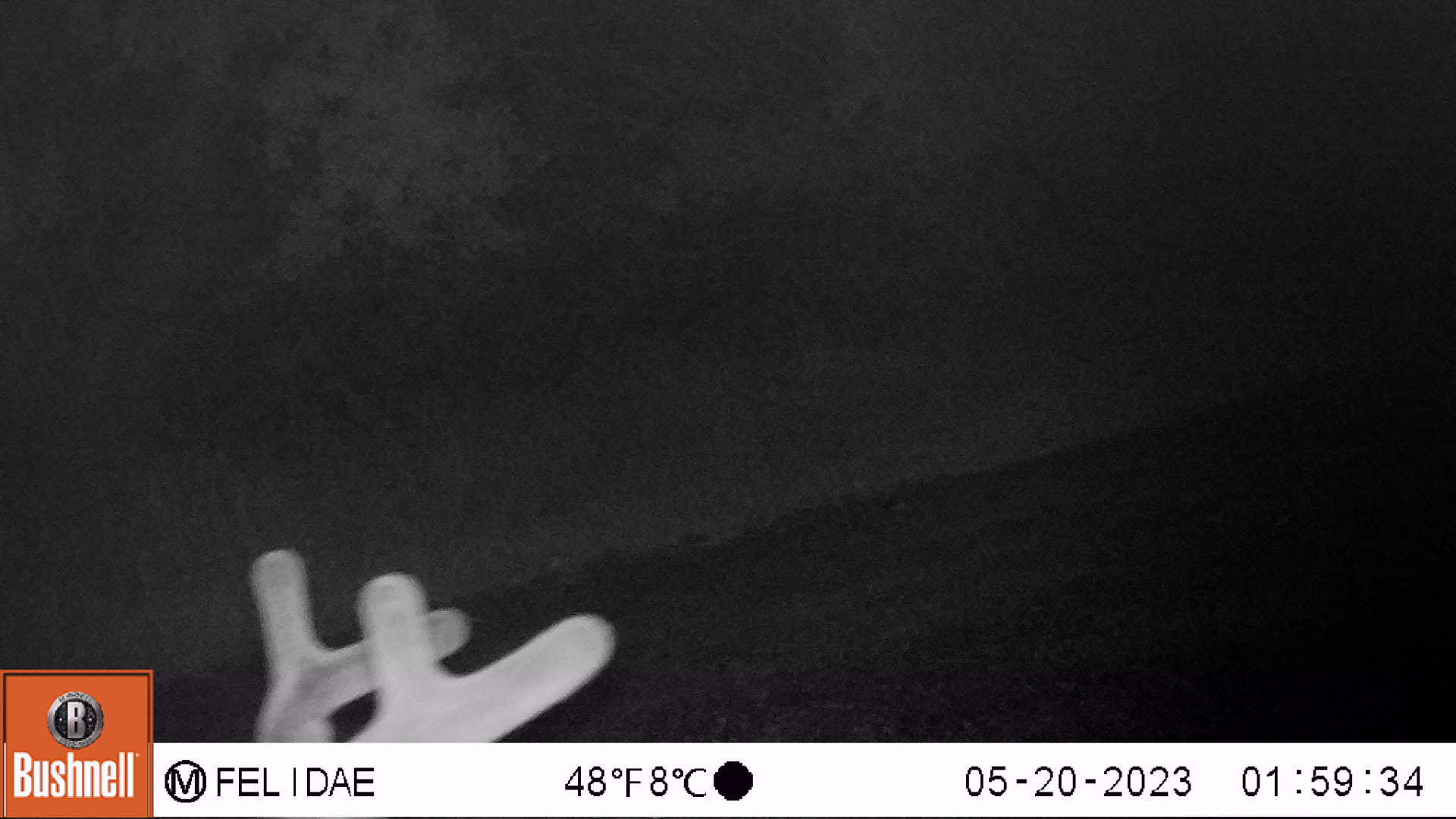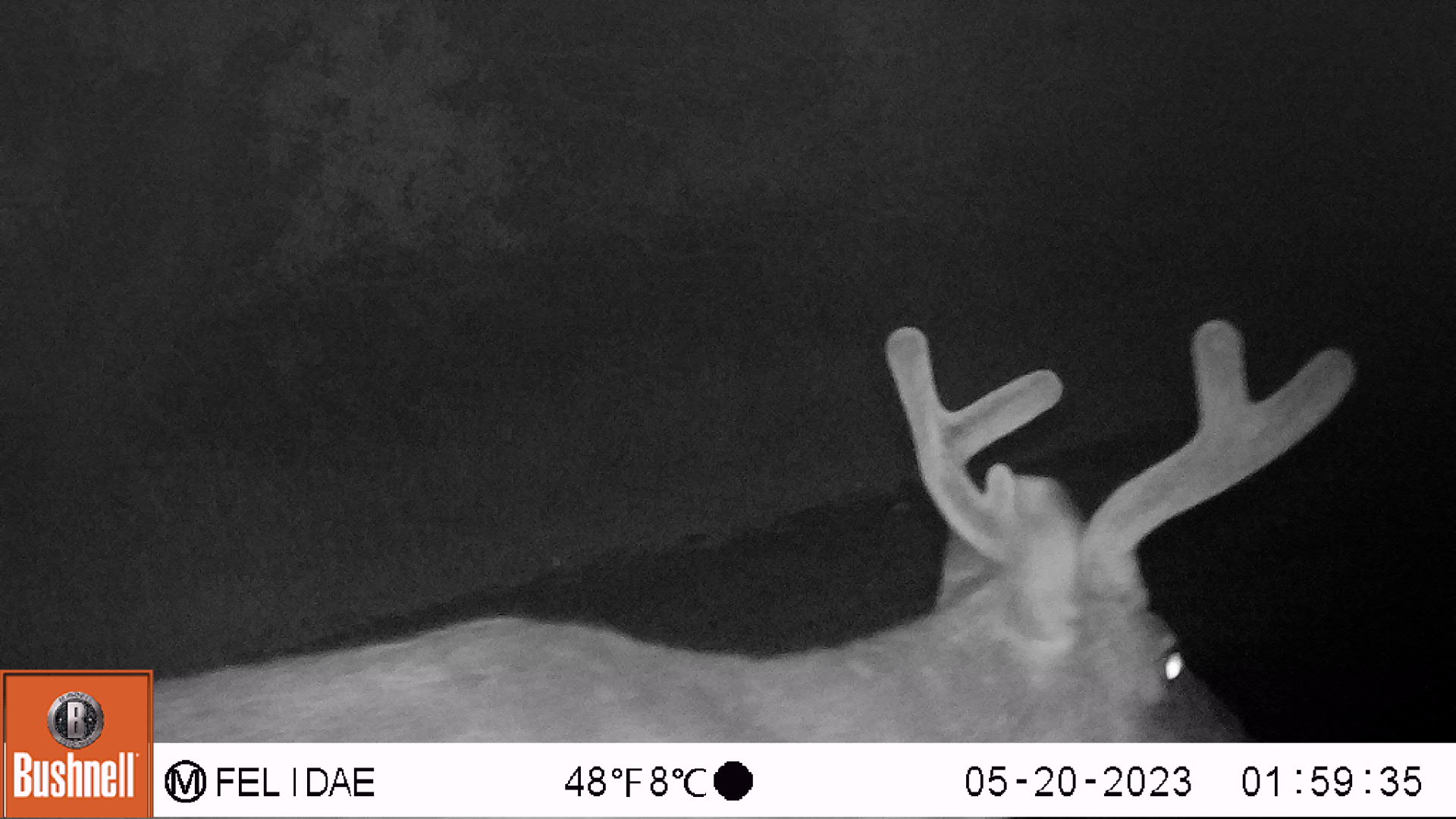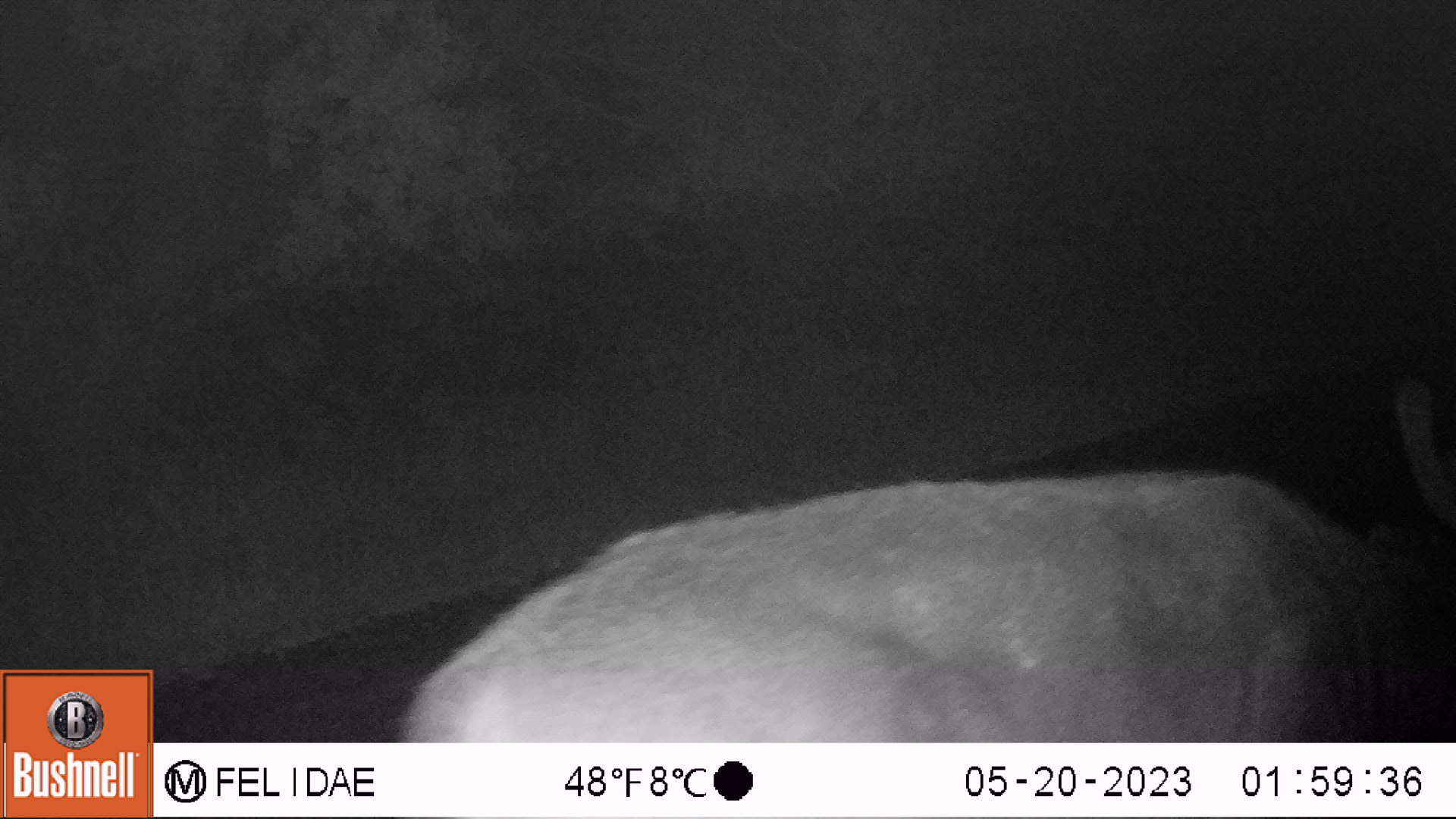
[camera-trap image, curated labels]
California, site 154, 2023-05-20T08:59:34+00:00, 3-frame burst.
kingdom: Animalia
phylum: Chordata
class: Mammalia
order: Artiodactyla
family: Cervidae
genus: Odocoileus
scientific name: Odocoileus hemionus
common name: mule deer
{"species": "mule deer (Odocoileus hemionus)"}